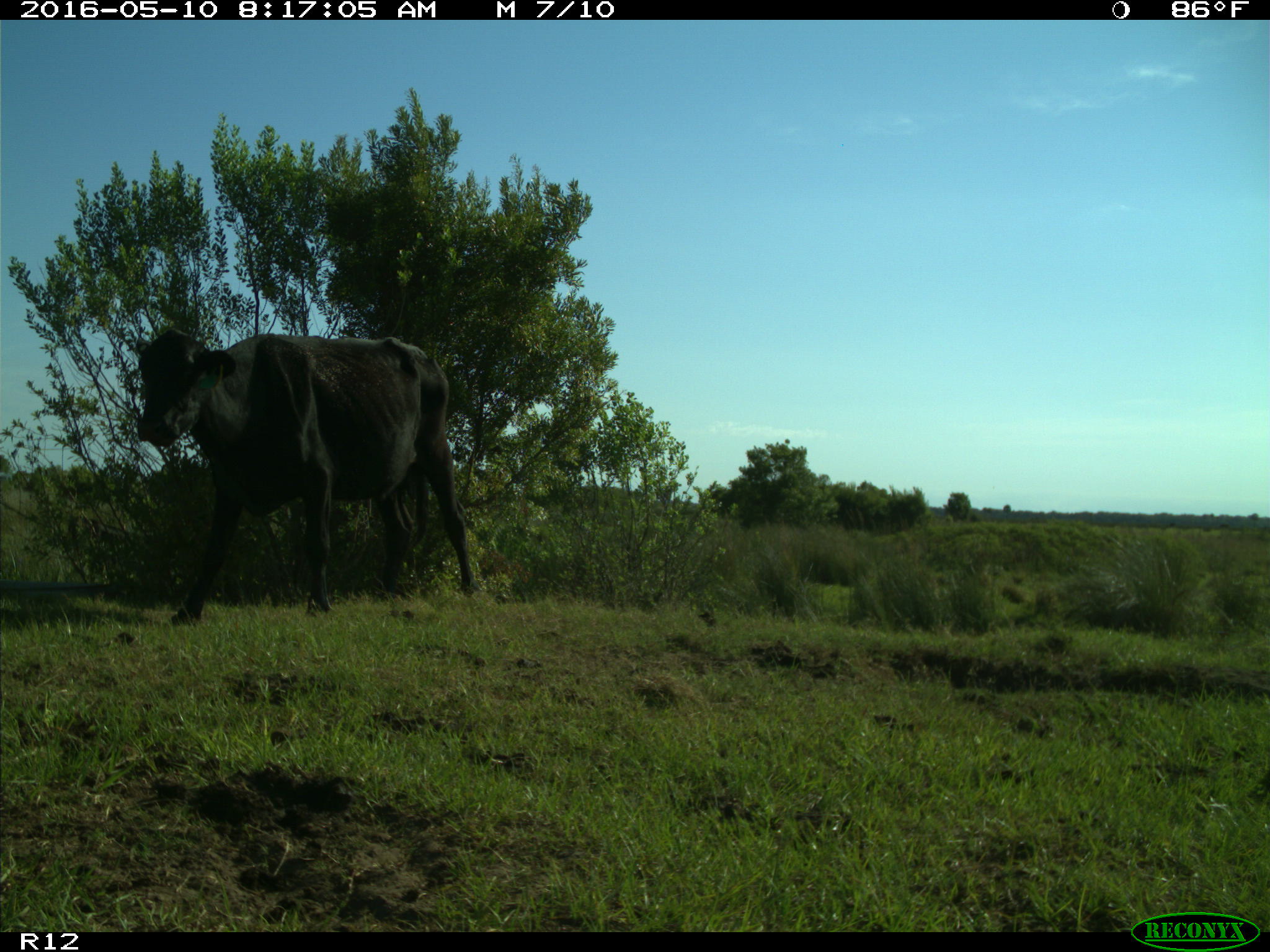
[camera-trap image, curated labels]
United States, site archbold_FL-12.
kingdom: Animalia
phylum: Chordata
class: Mammalia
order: Artiodactyla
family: Bovidae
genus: Bos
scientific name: Bos taurus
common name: domestic cow